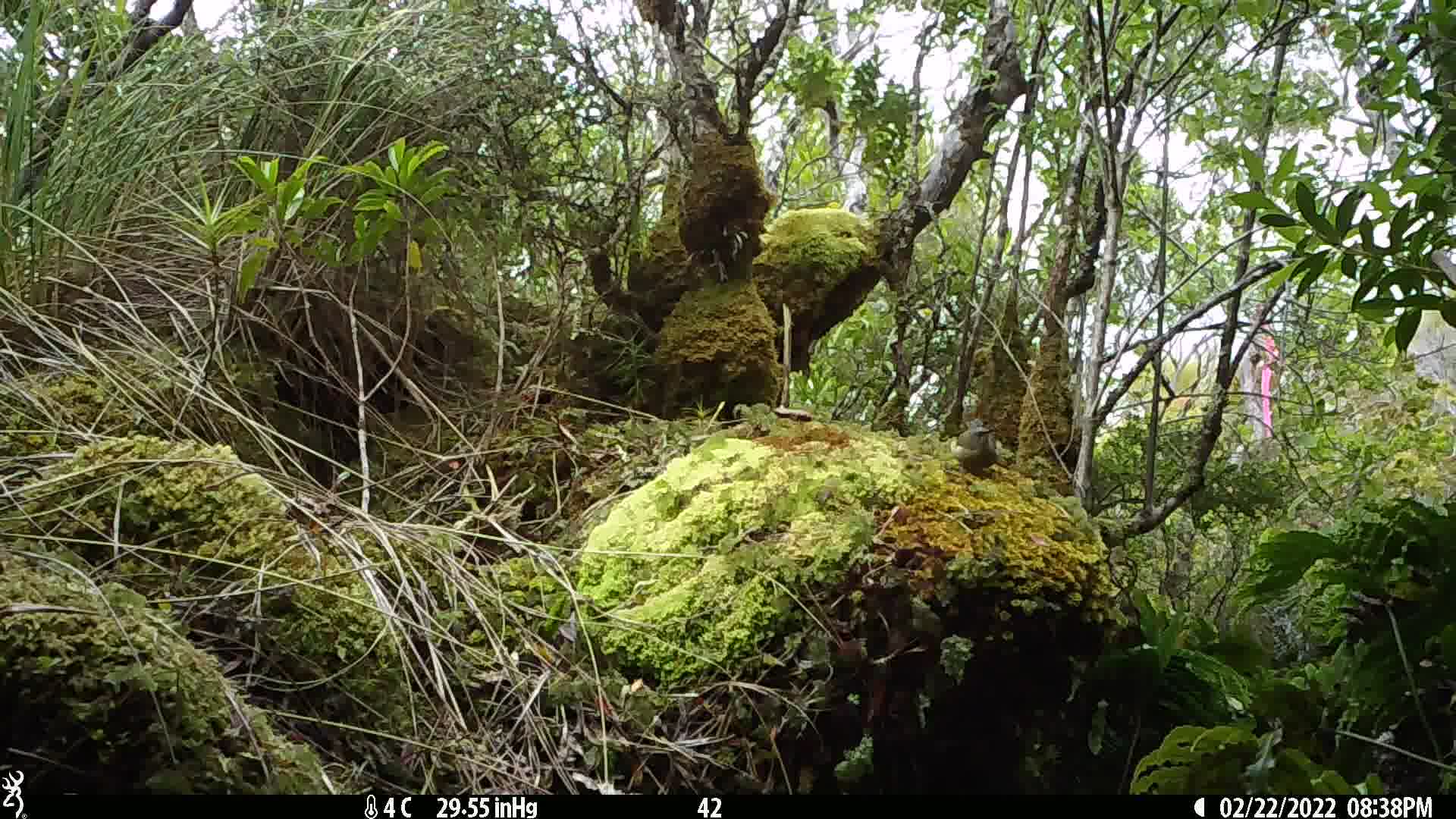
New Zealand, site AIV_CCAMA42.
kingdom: Animalia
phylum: Chordata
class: Aves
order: Passeriformes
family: Meliphagidae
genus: Anthornis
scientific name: Anthornis melanura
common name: new zealand bellbird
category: bellbird